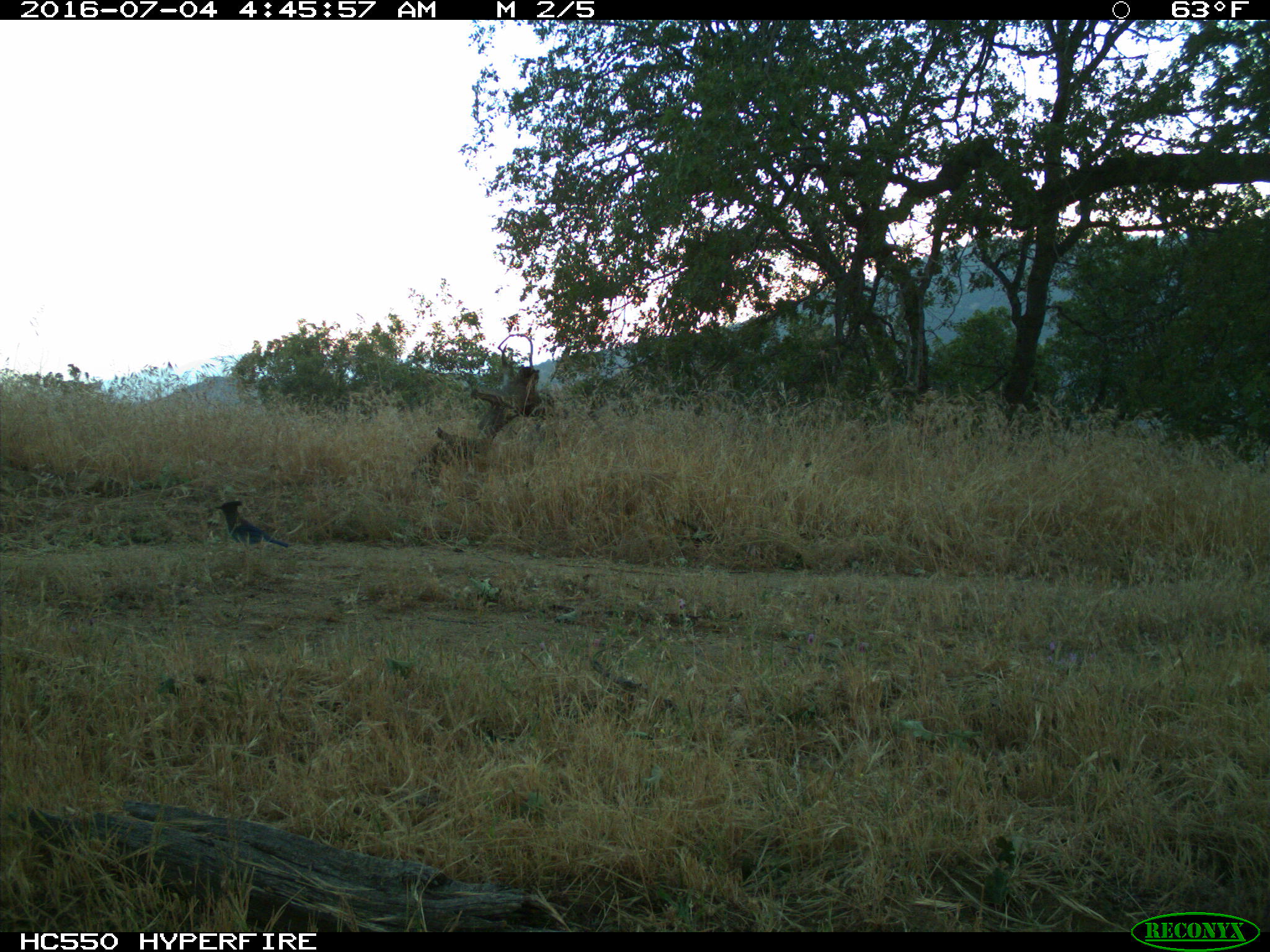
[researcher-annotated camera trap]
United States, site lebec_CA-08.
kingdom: Animalia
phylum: Chordata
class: Aves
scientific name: Aves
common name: birds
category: unidentified bird